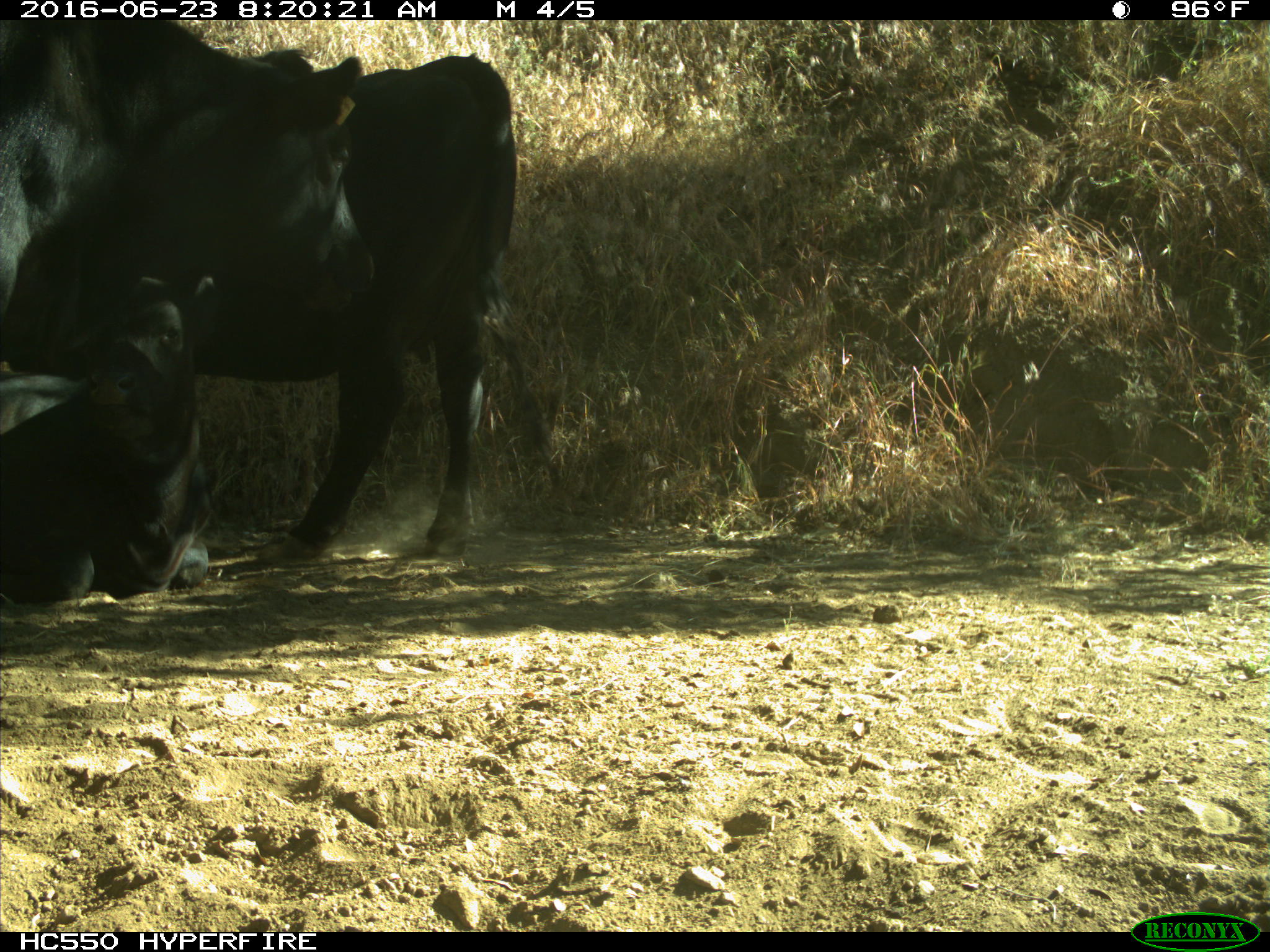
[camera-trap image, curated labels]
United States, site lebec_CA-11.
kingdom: Animalia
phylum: Chordata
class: Mammalia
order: Artiodactyla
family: Bovidae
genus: Bos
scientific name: Bos taurus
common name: domestic cow